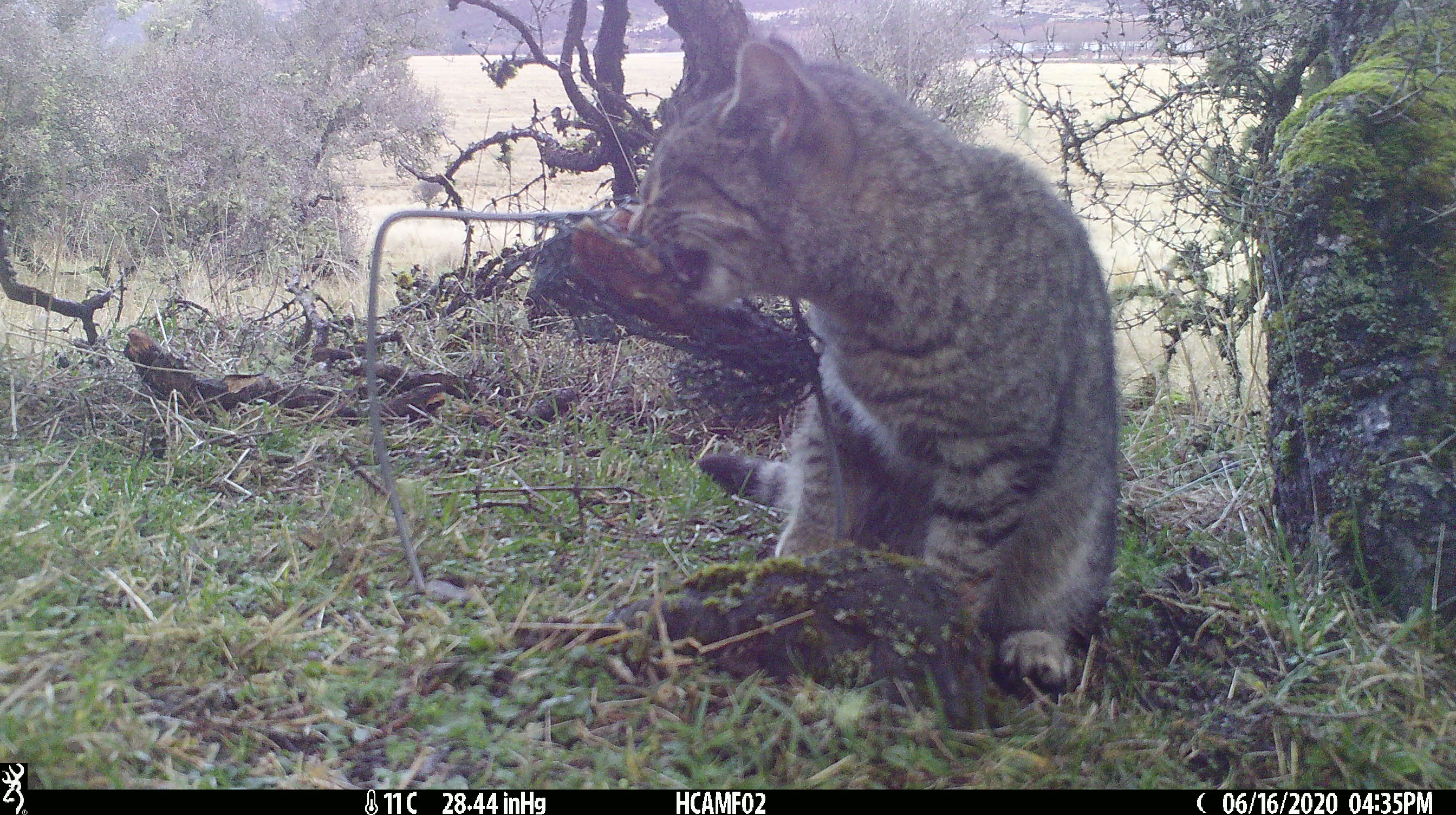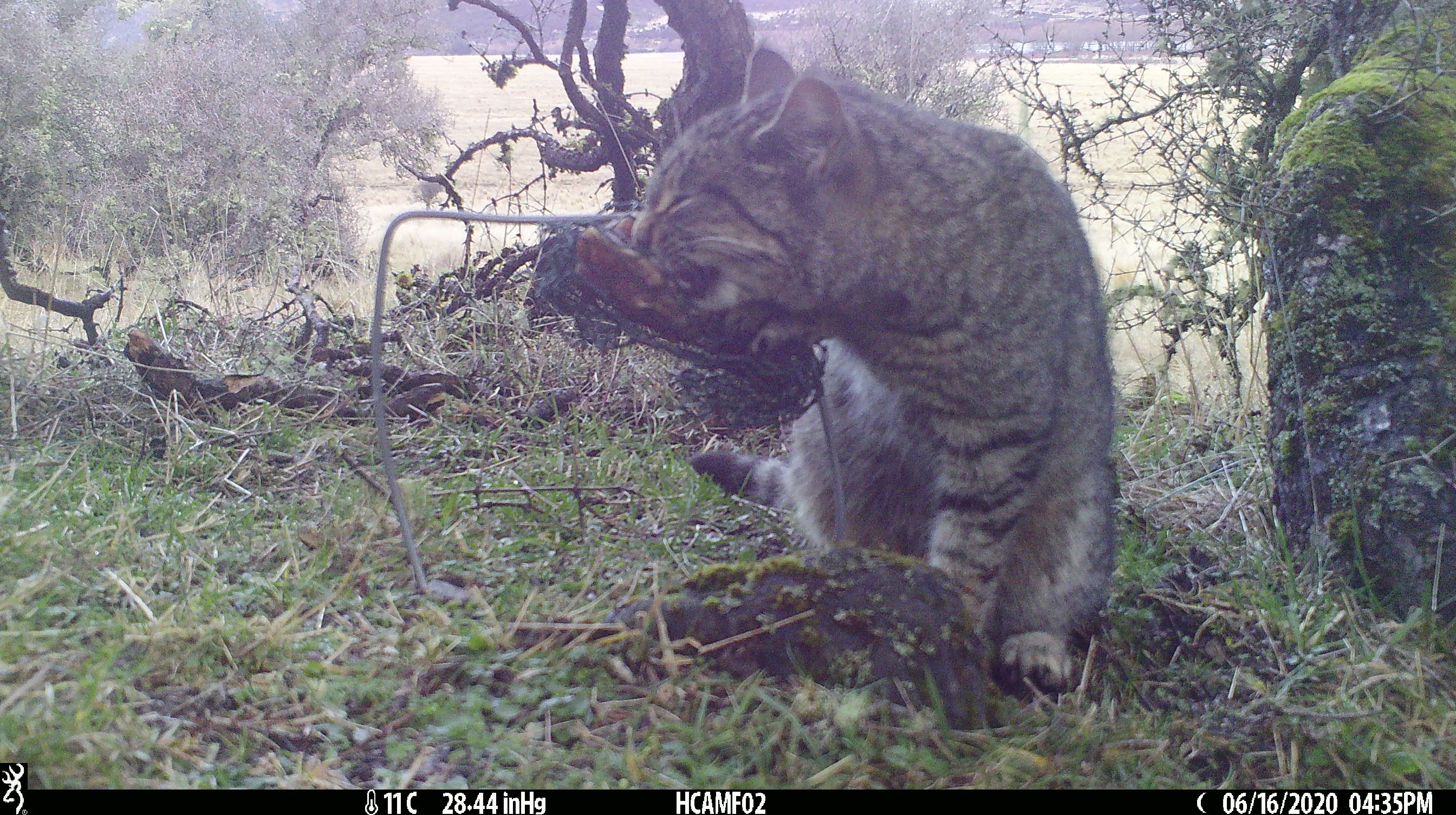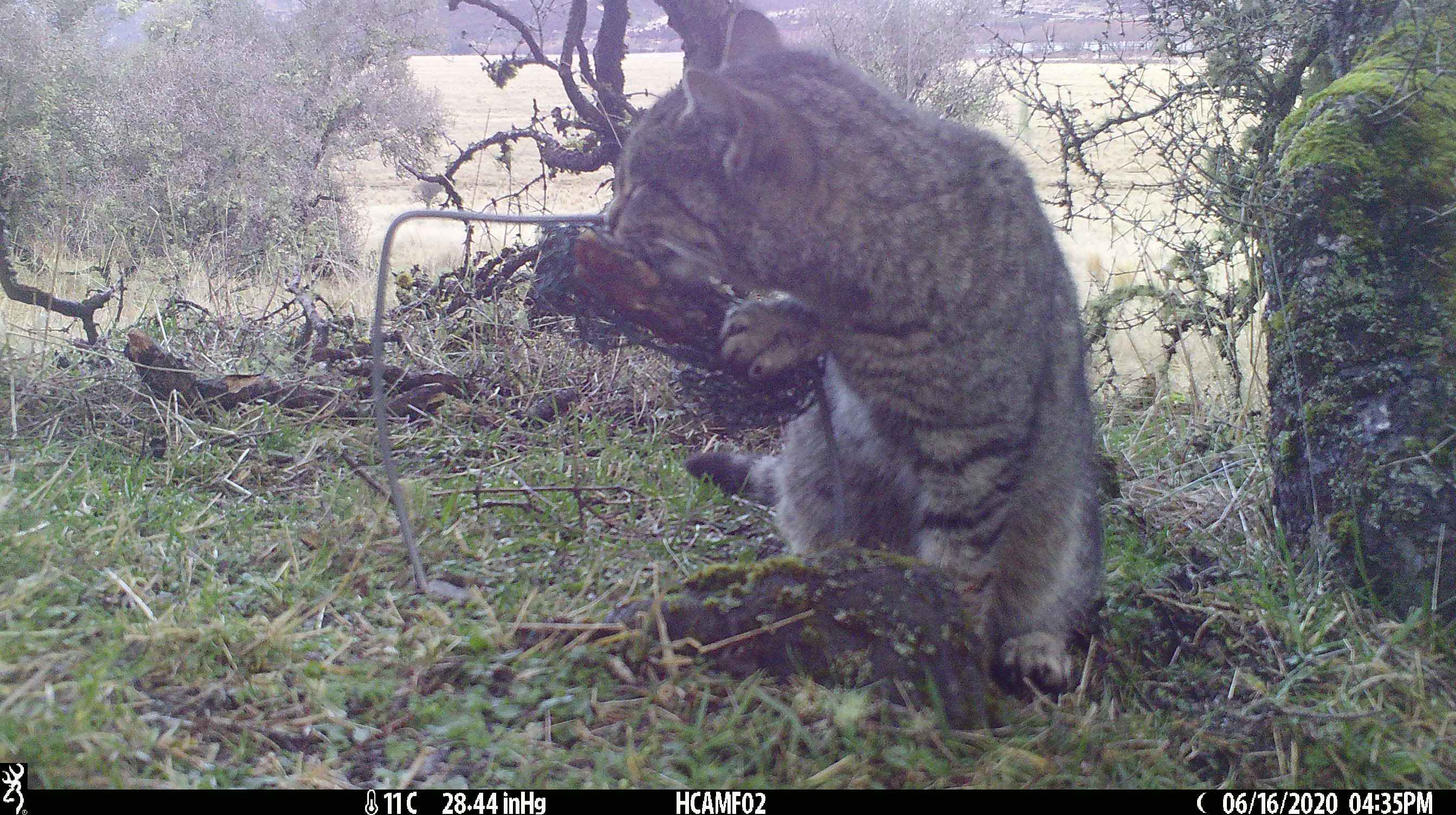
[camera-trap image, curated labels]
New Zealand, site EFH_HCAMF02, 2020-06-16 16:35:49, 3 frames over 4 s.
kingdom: Animalia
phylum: Chordata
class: Mammalia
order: Carnivora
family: Felidae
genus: Felis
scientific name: Felis catus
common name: domestic cat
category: cat